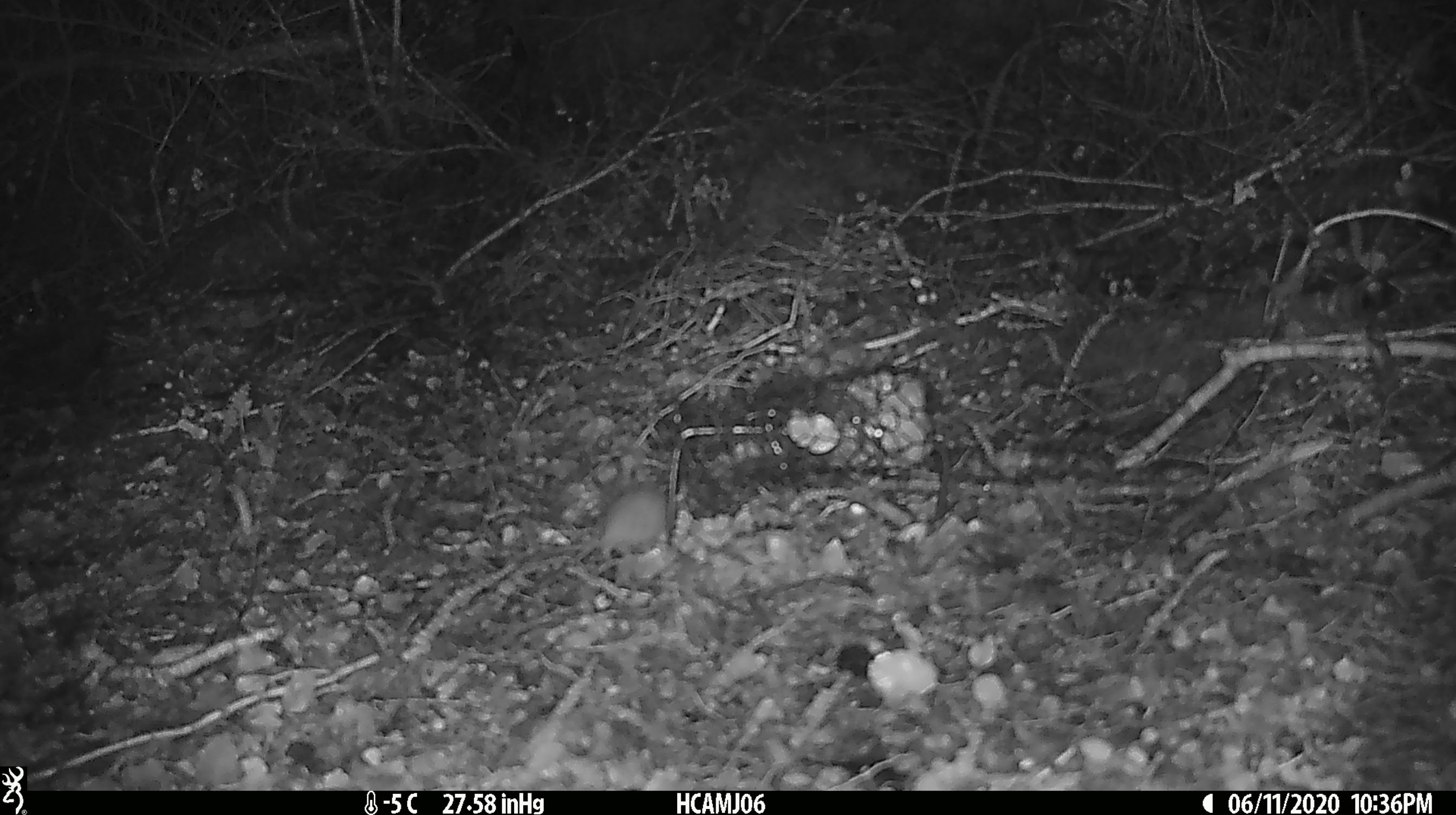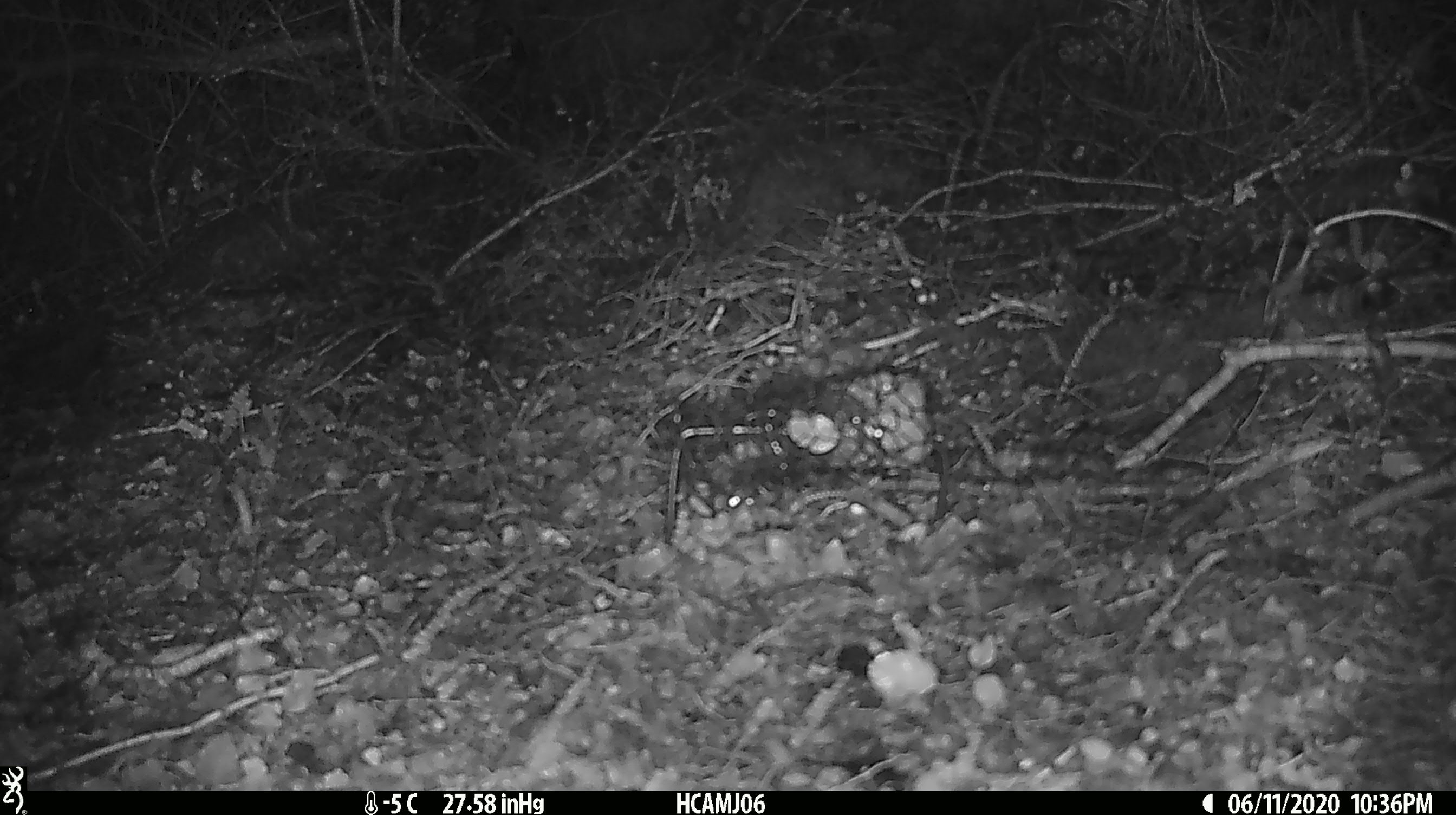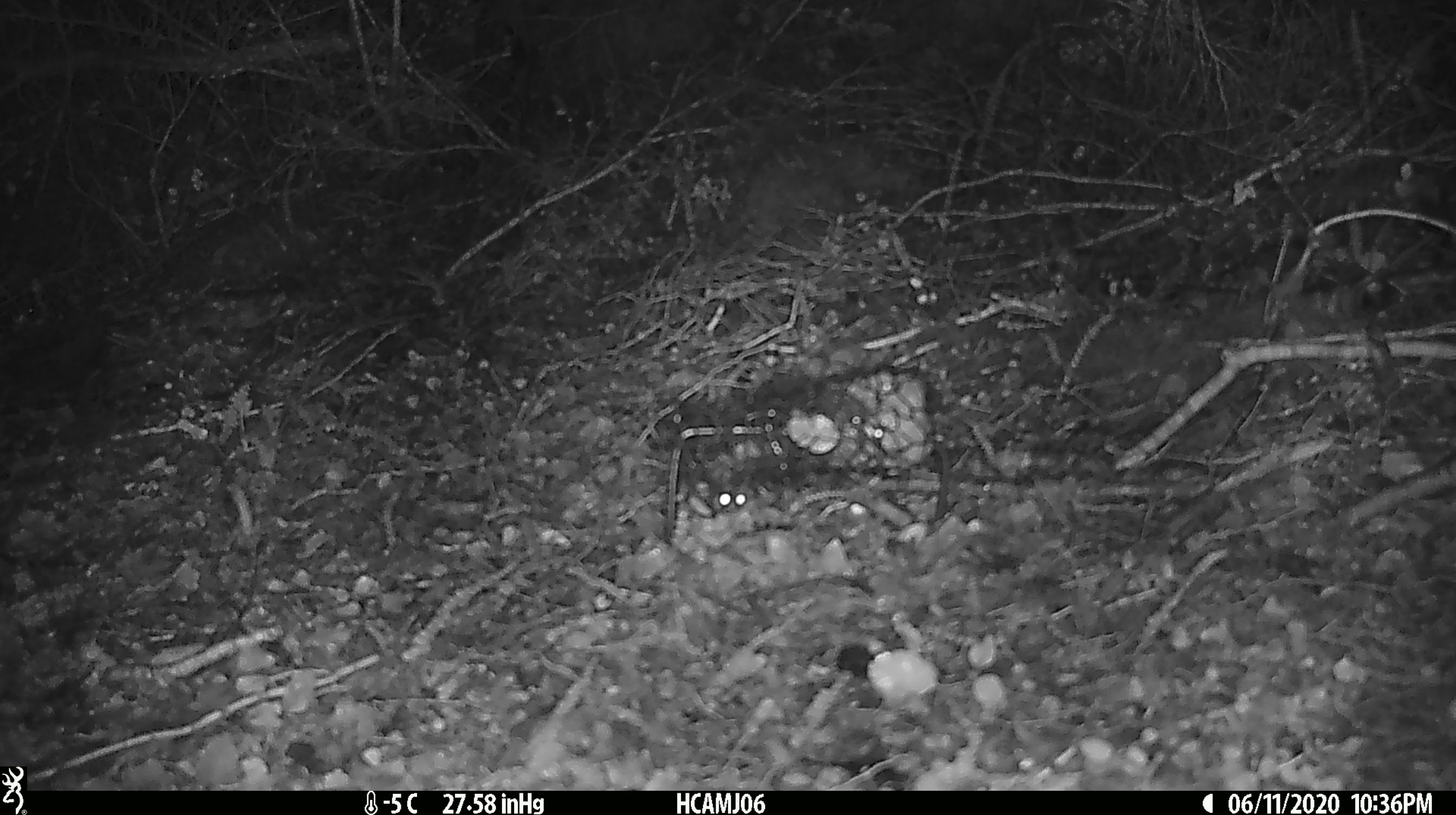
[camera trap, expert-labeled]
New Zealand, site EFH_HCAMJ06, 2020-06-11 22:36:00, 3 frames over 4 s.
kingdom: Animalia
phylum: Chordata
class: Mammalia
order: Rodentia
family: Muridae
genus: Mus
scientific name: Mus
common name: mouse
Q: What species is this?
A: Mouse (Mus).